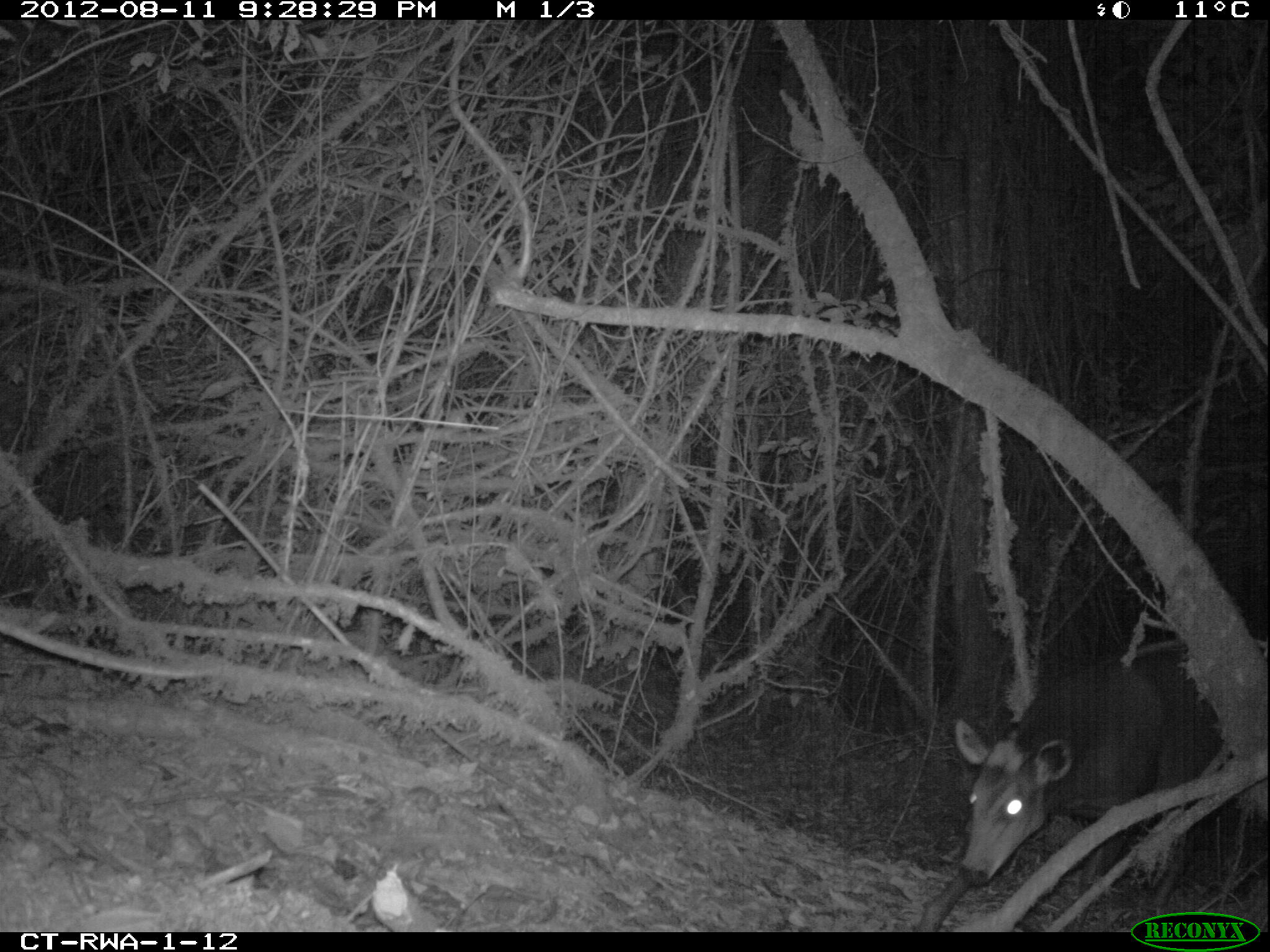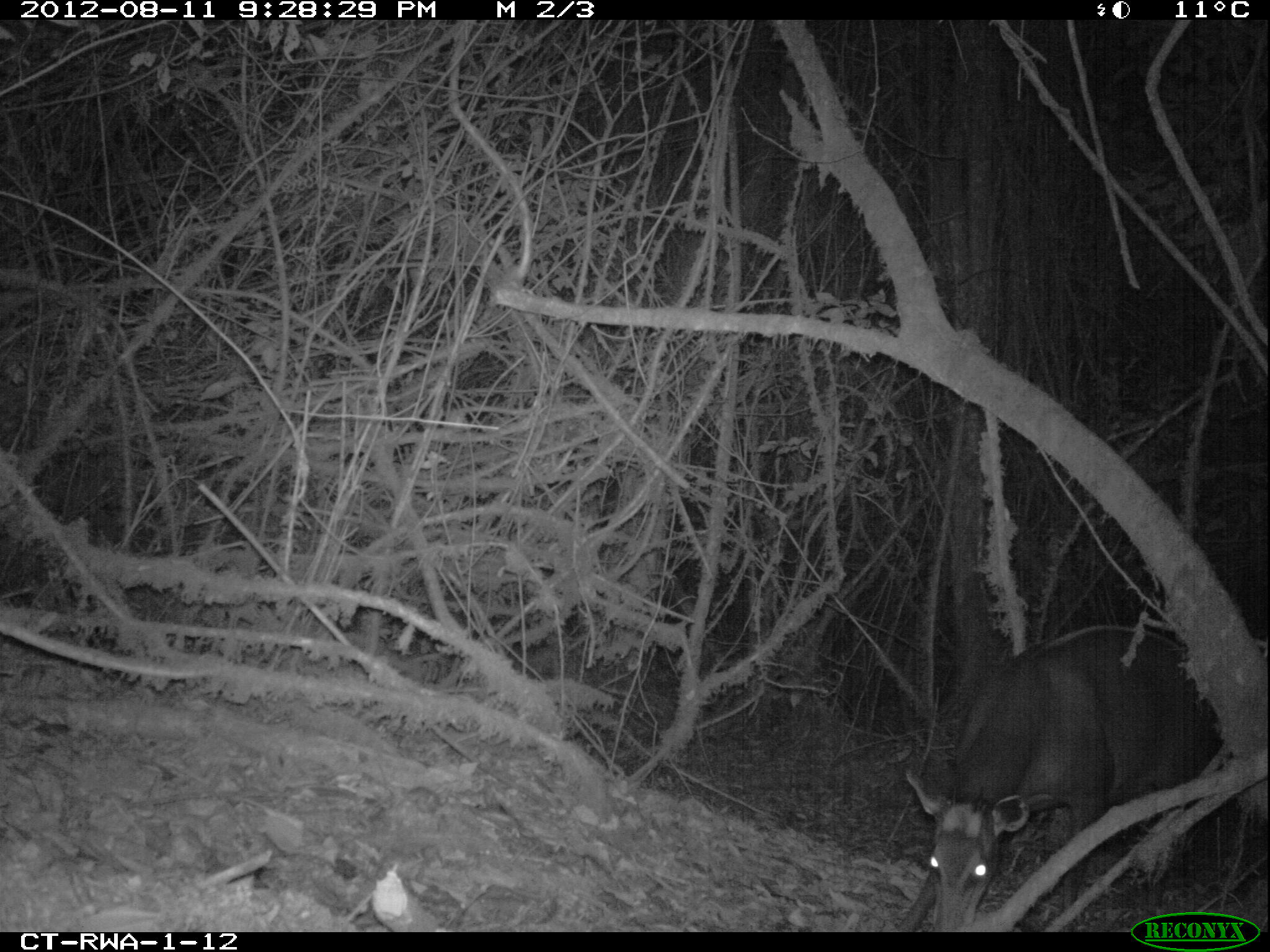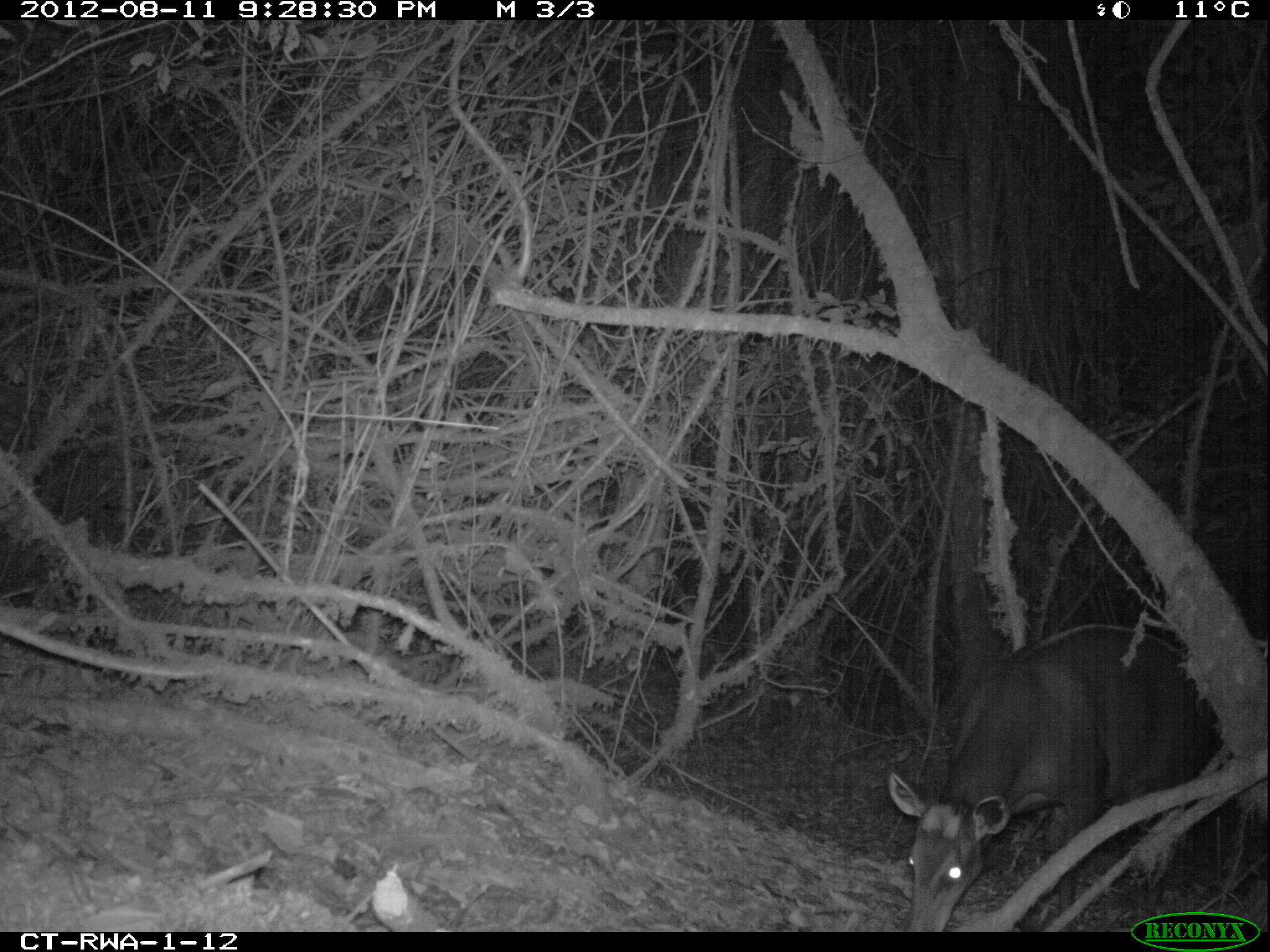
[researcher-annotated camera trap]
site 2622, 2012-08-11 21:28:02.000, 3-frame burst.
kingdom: Animalia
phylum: Chordata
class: Mammalia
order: Artiodactyla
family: Bovidae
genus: Cephalophus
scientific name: Cephalophus silvicultor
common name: light-backed duiker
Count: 1.